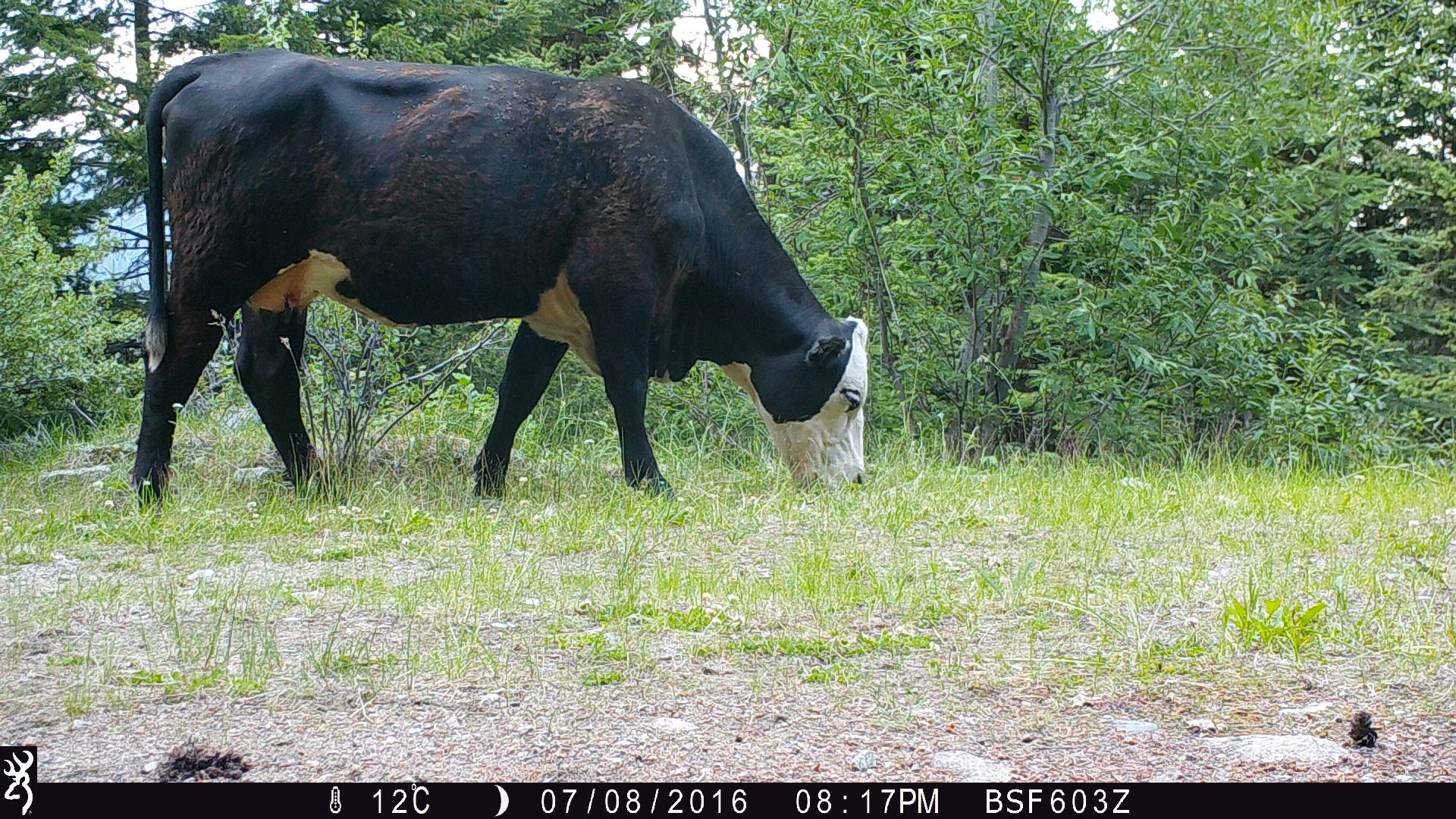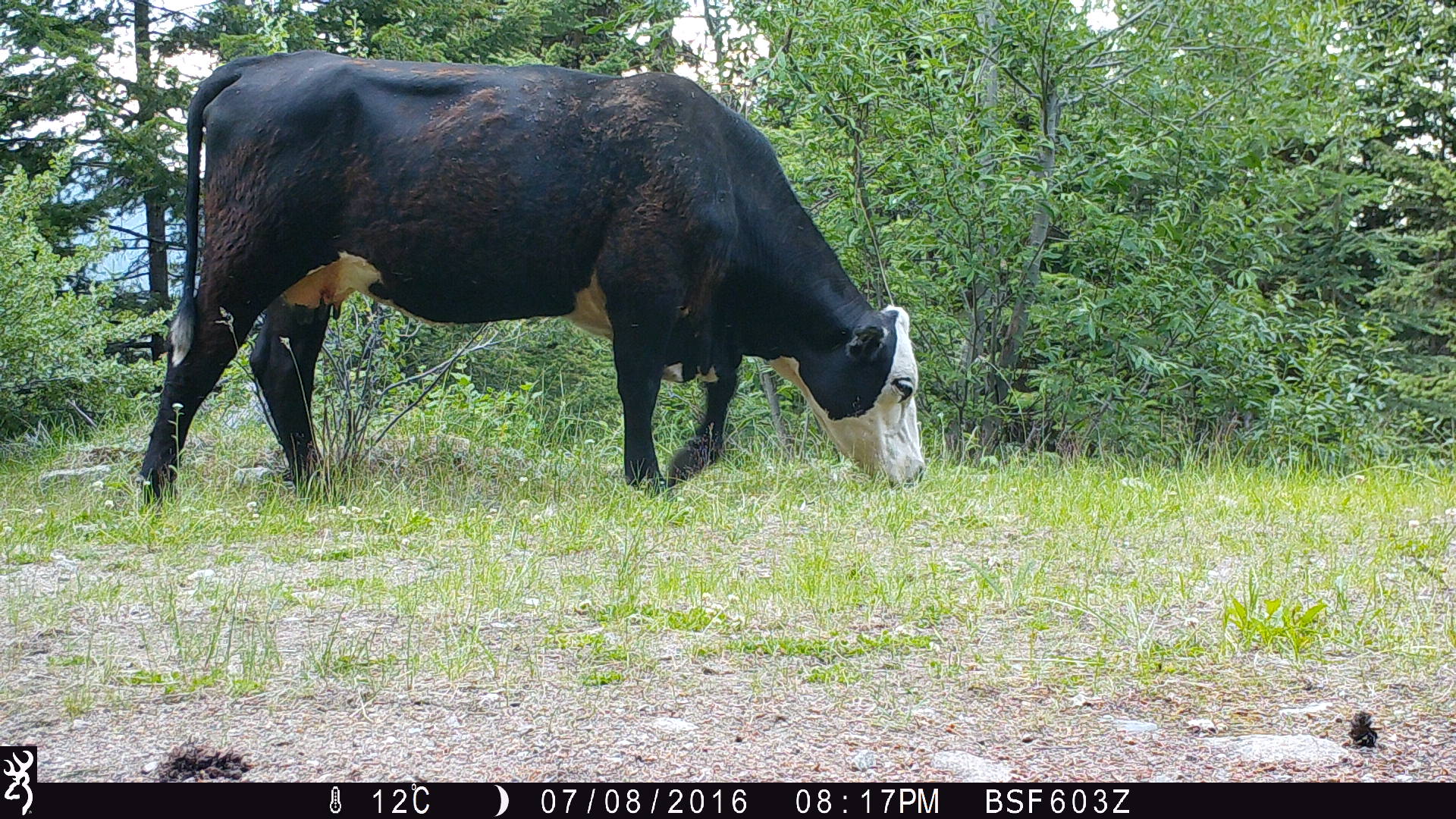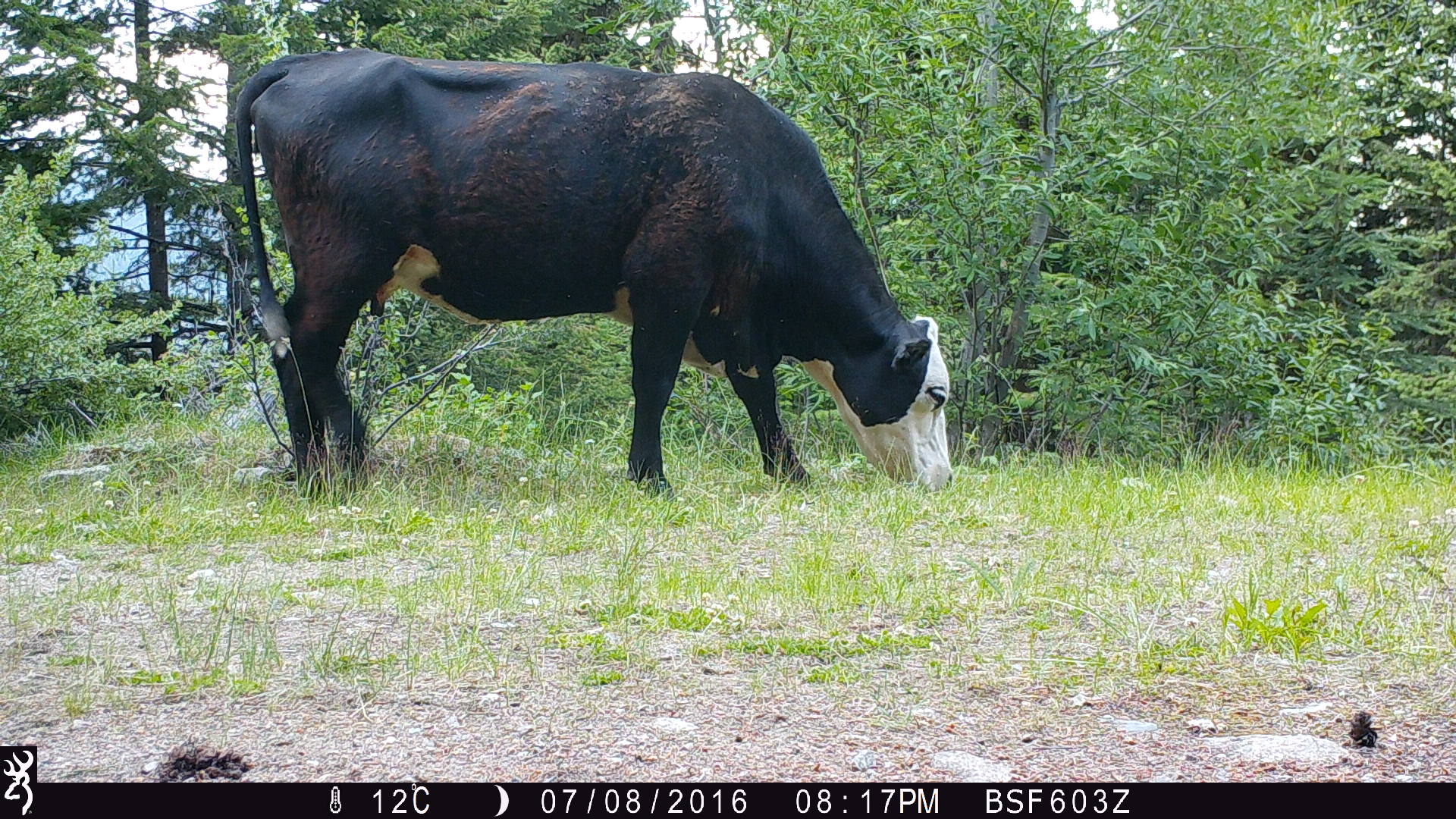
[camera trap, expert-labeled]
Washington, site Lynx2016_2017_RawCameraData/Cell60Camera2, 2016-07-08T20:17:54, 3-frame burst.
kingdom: Animalia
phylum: Chordata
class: Mammalia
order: Artiodactyla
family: Bovidae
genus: Bos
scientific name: Bos taurus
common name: domestic cattle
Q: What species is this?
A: Domestic cattle (Bos taurus).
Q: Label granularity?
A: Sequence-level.